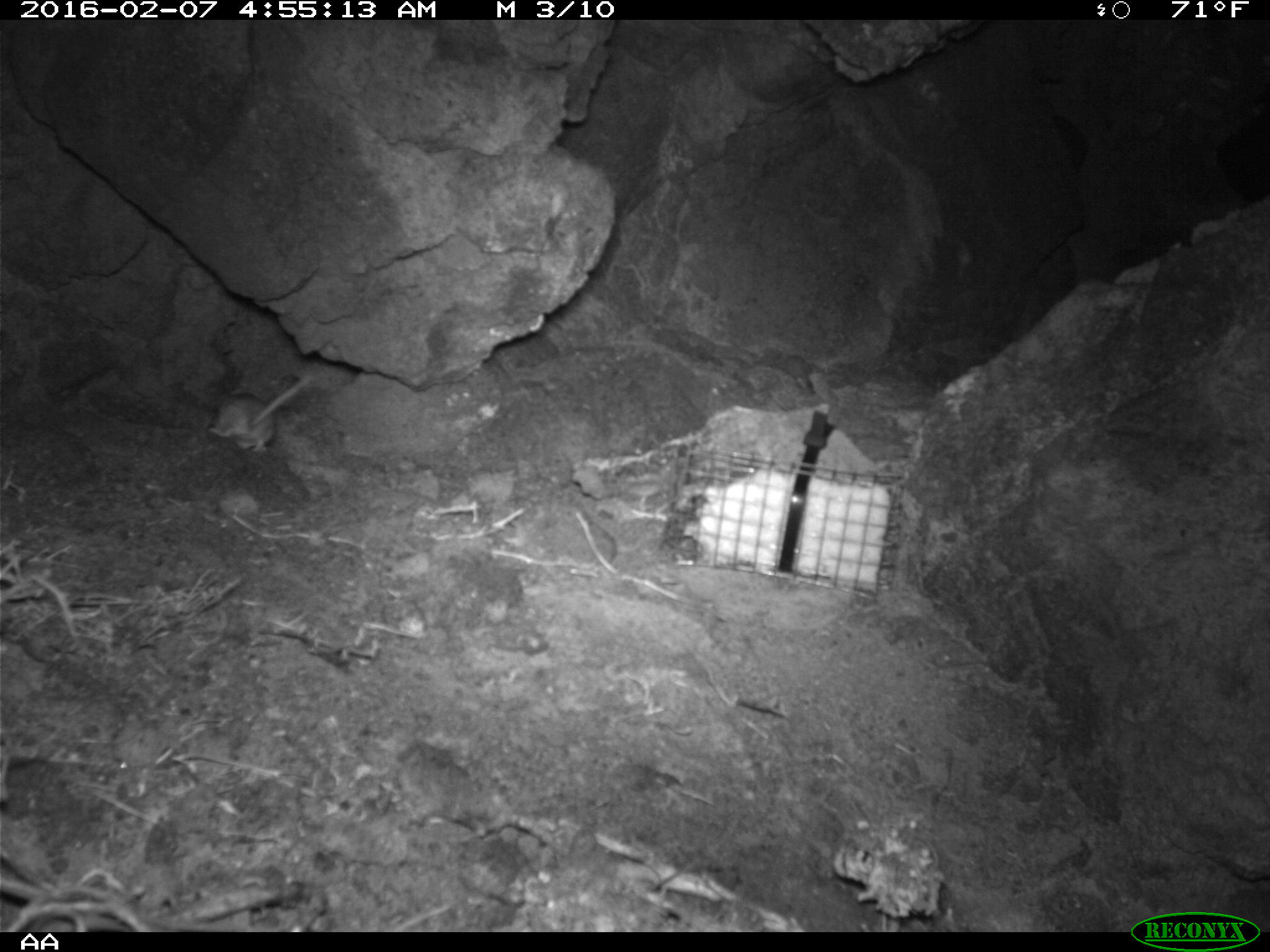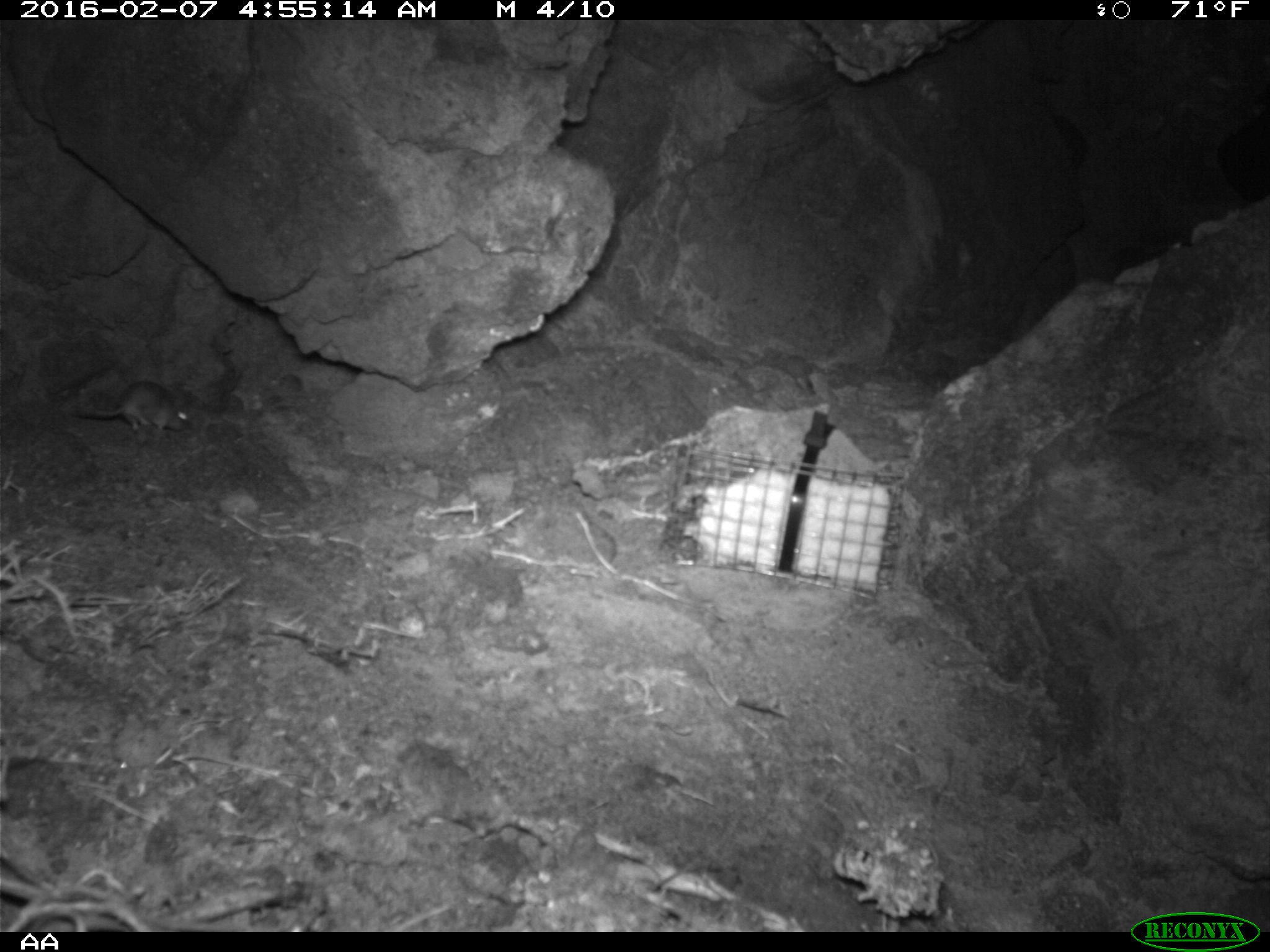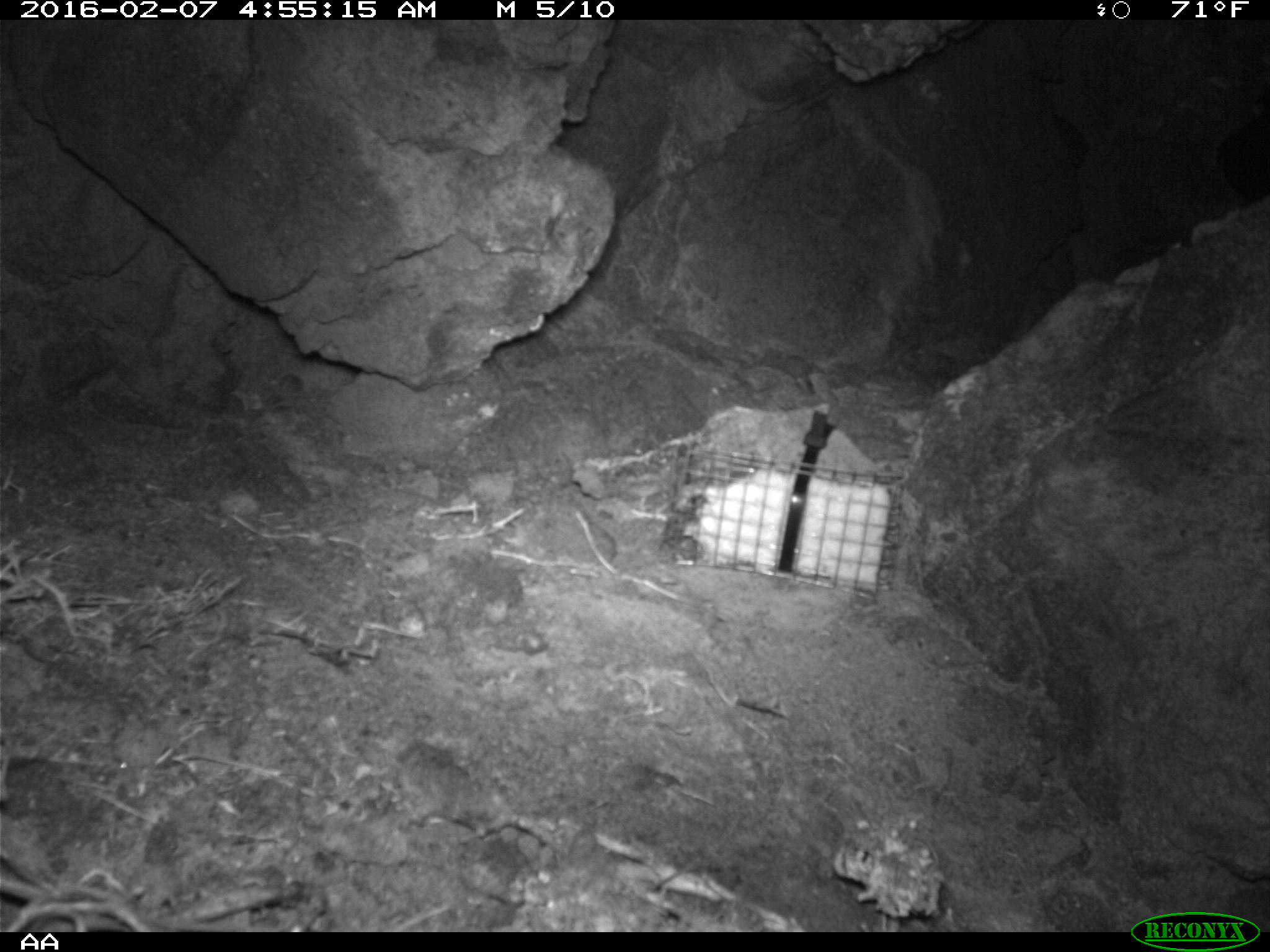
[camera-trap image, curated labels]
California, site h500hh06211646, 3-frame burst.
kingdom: Animalia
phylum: Chordata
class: Mammalia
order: Rodentia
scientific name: Rodentia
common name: rodent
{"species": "rodent (Rodentia)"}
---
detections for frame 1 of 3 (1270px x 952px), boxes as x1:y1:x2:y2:
rodent: 206:374:310:454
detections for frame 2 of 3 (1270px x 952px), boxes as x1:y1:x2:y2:
rodent: 71:379:190:431